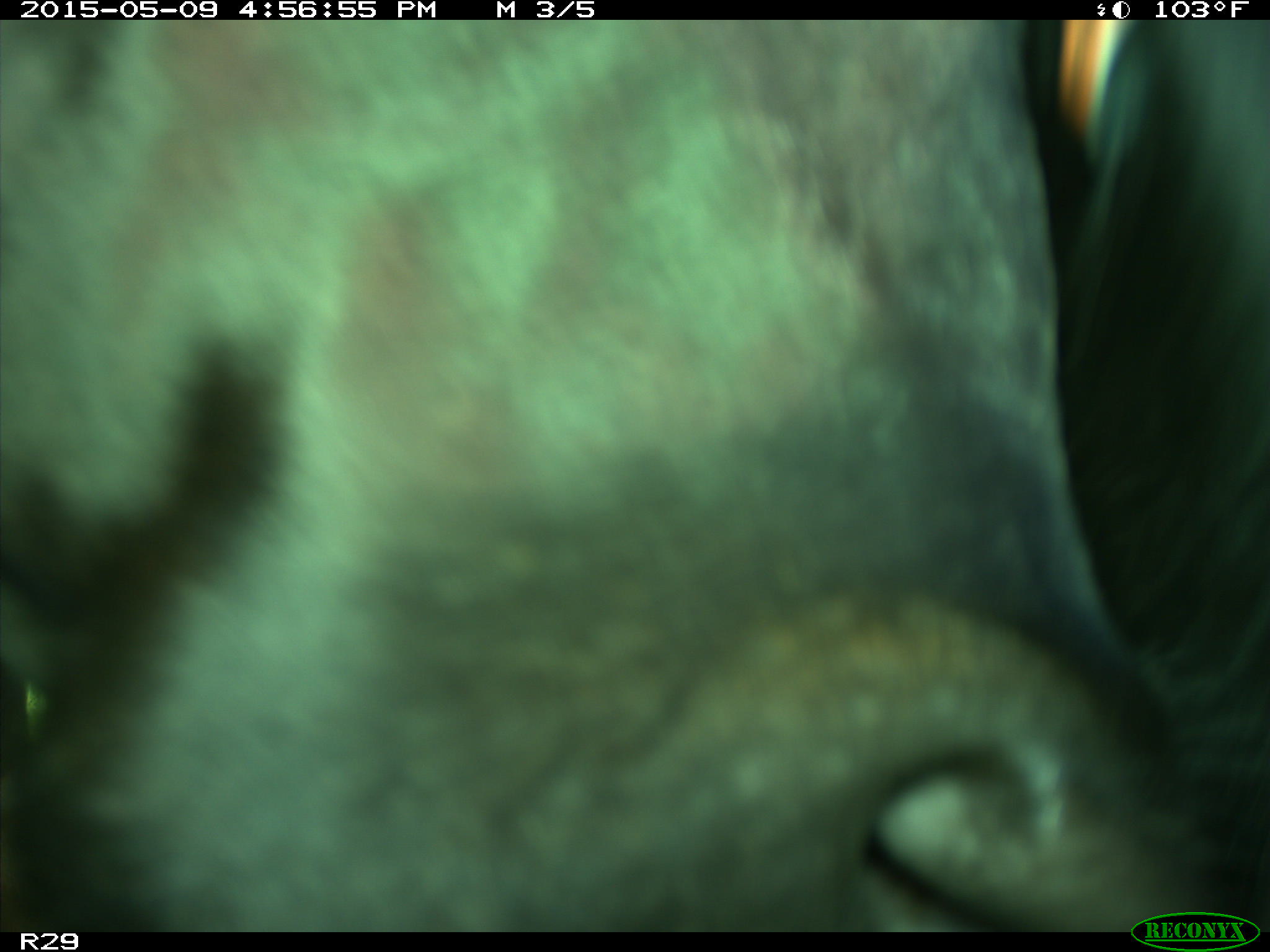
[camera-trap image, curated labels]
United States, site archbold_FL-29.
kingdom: Animalia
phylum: Chordata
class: Mammalia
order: Artiodactyla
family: Bovidae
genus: Bos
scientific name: Bos taurus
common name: domestic cow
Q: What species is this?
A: Bos taurus (domestic cow).